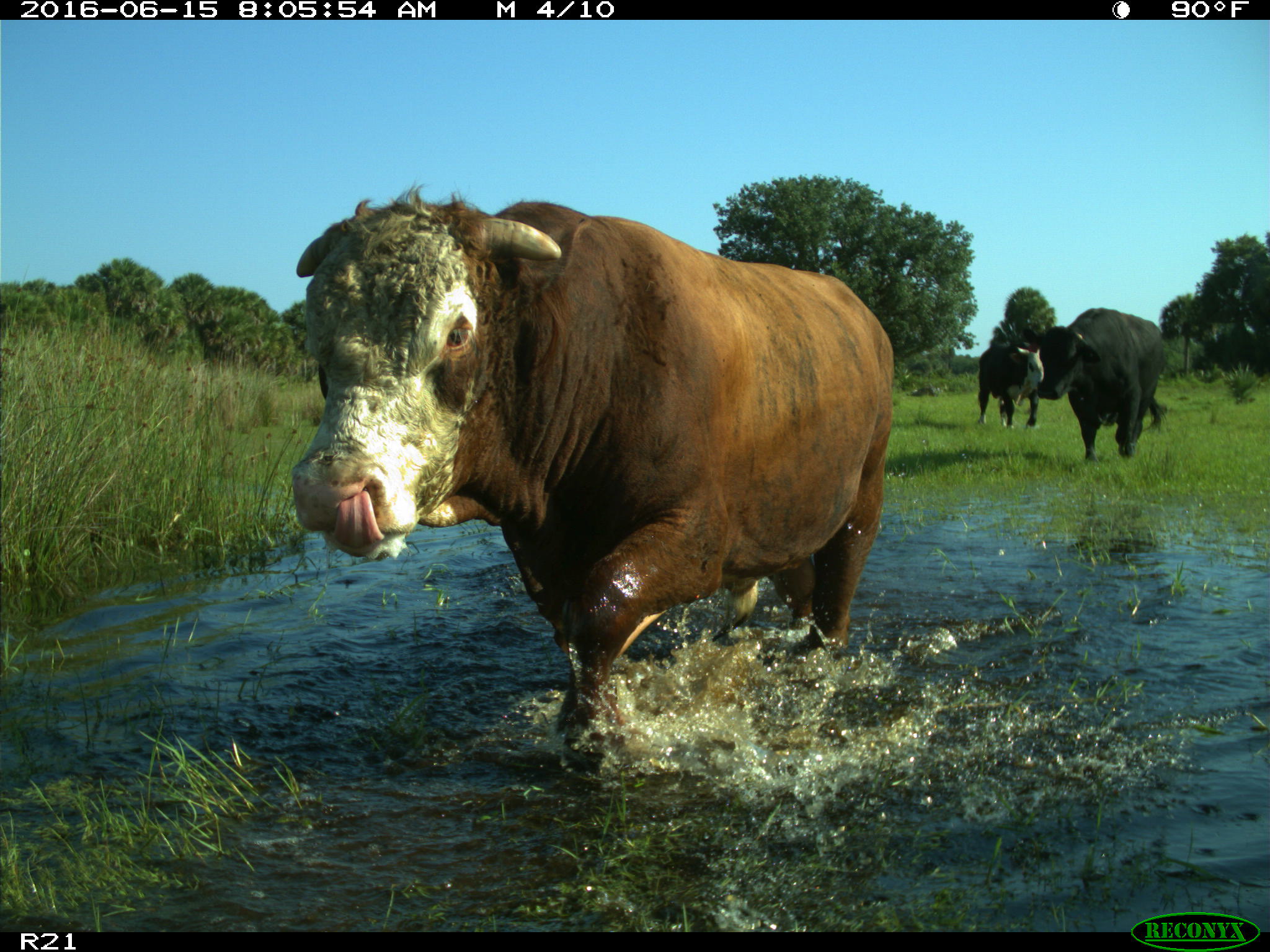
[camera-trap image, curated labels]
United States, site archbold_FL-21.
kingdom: Animalia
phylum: Chordata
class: Mammalia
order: Artiodactyla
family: Bovidae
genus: Bos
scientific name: Bos taurus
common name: domestic cow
Bos taurus (domestic cow).